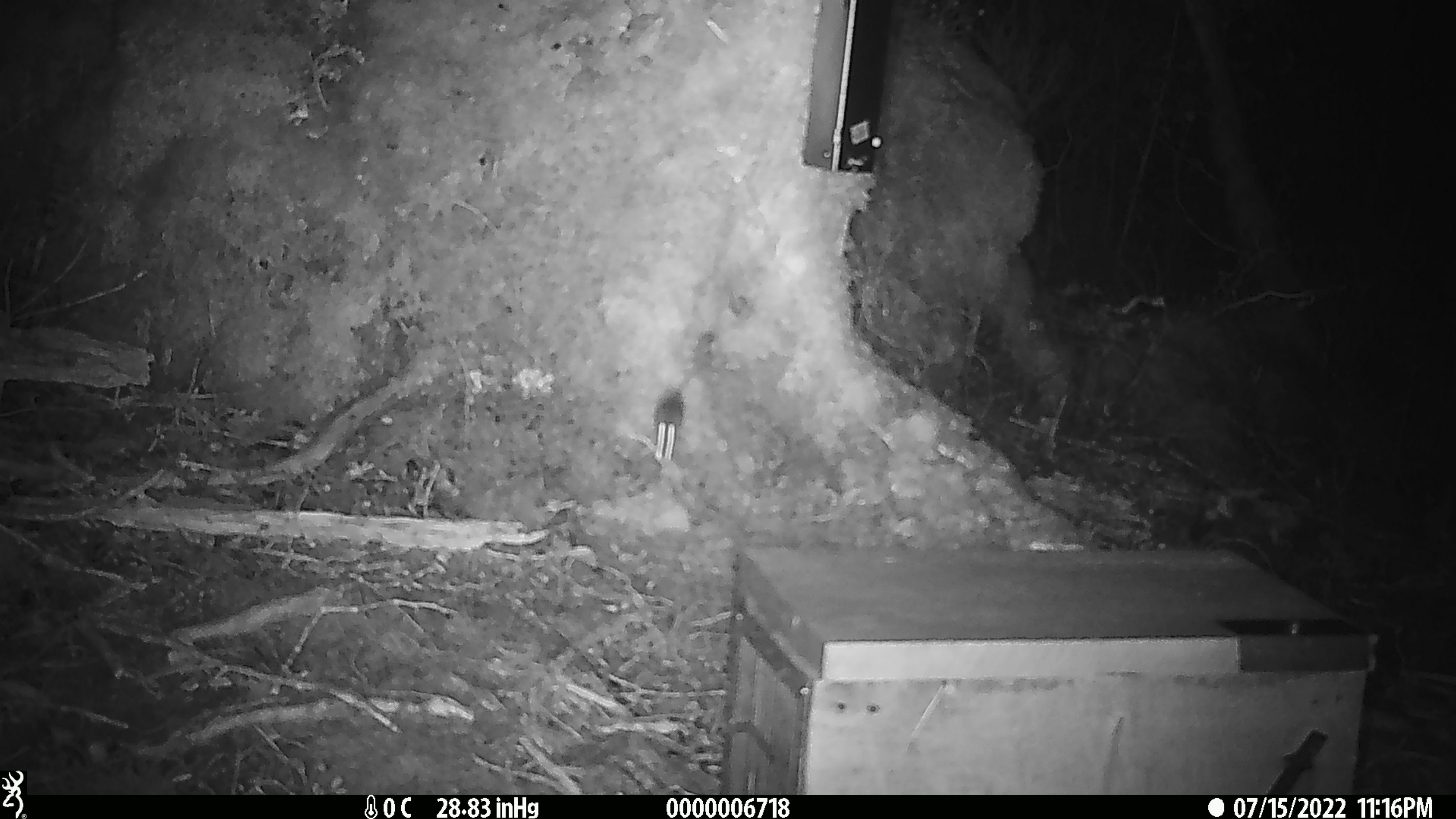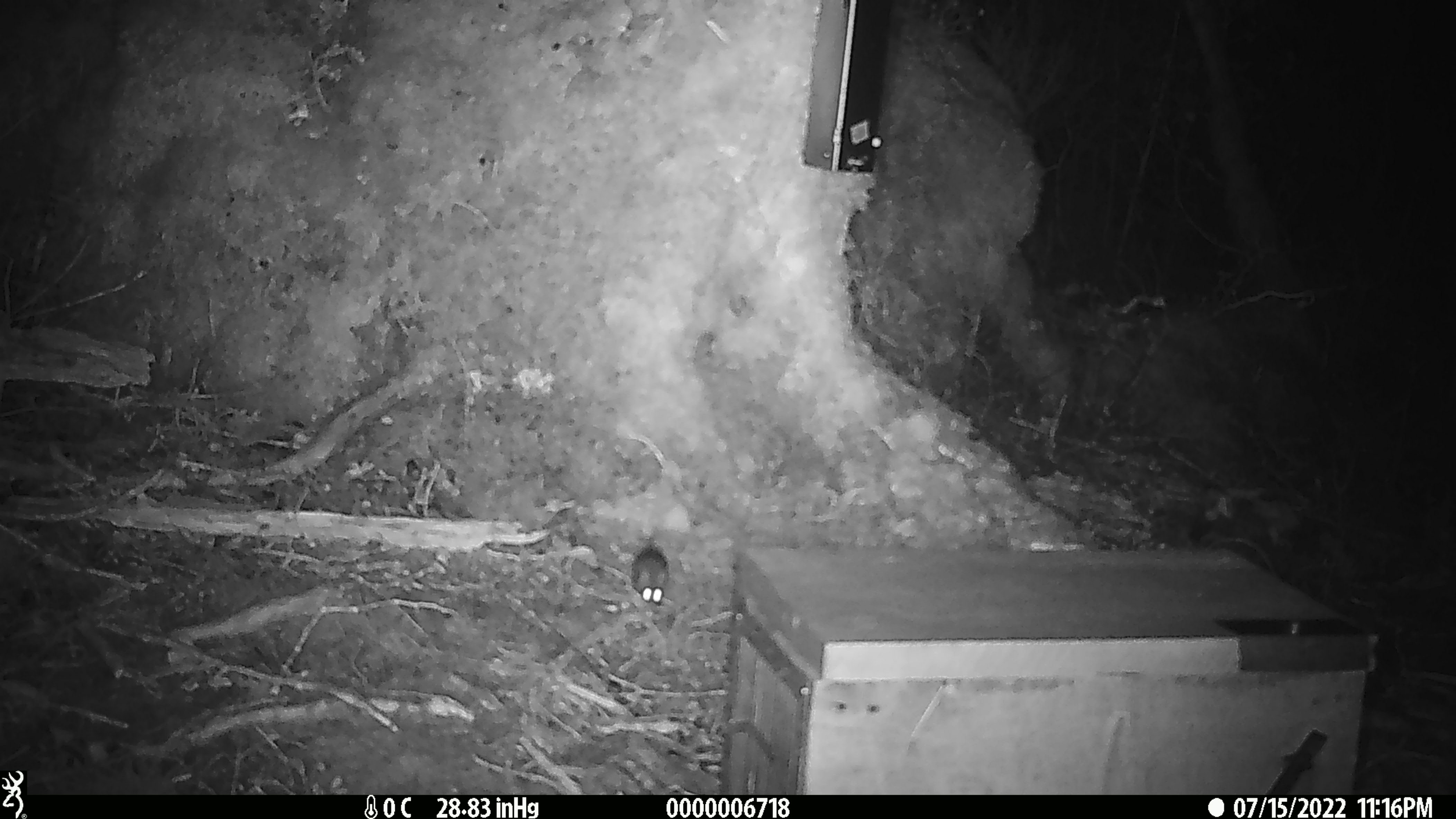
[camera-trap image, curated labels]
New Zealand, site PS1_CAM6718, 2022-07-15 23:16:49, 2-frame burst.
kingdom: Animalia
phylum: Chordata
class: Mammalia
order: Rodentia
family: Muridae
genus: Mus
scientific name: Mus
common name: mouse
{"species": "mouse (Mus)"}